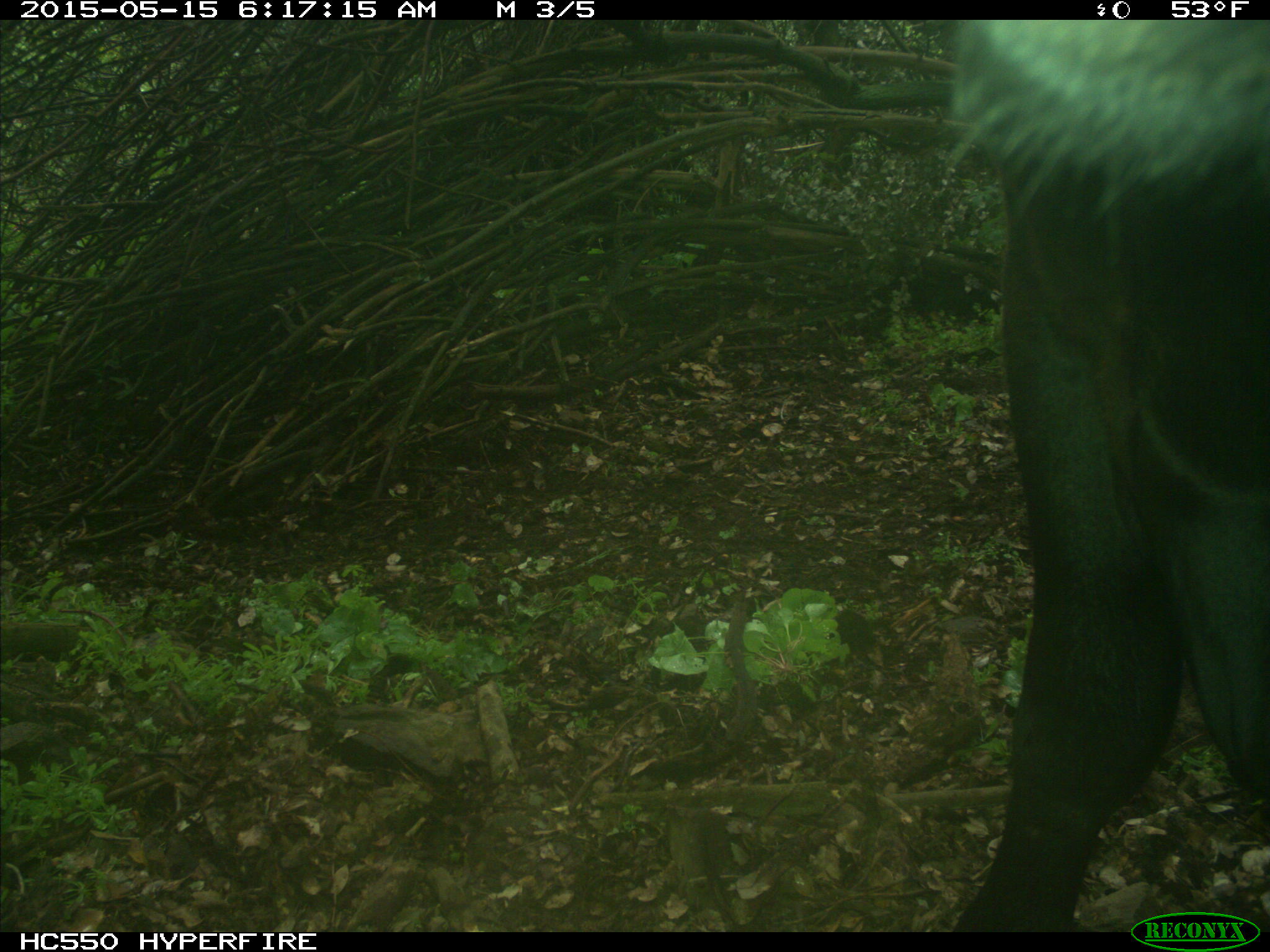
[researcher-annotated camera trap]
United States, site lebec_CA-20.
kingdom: Animalia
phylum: Chordata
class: Mammalia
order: Artiodactyla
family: Bovidae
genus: Bos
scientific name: Bos taurus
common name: domestic cow